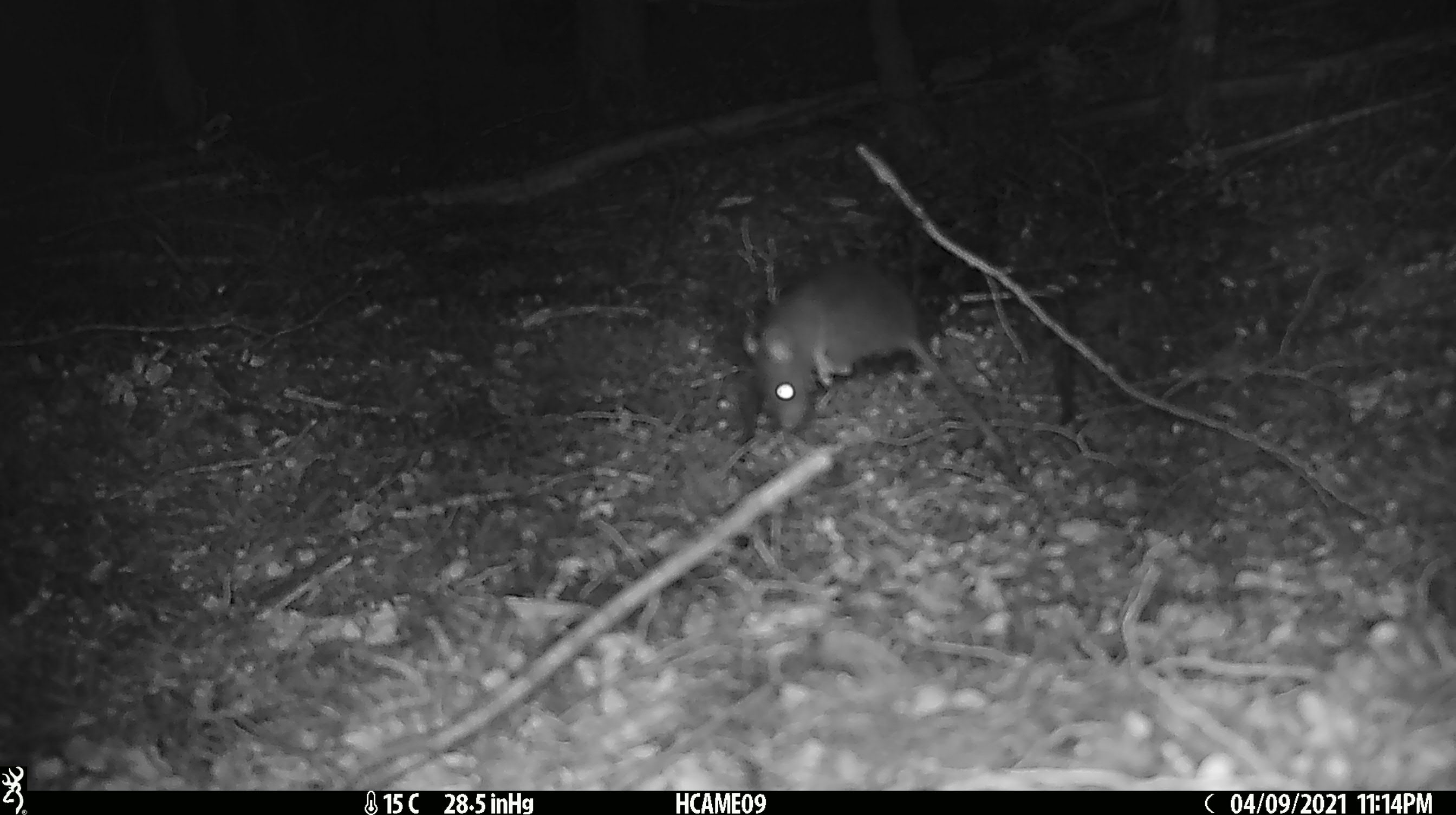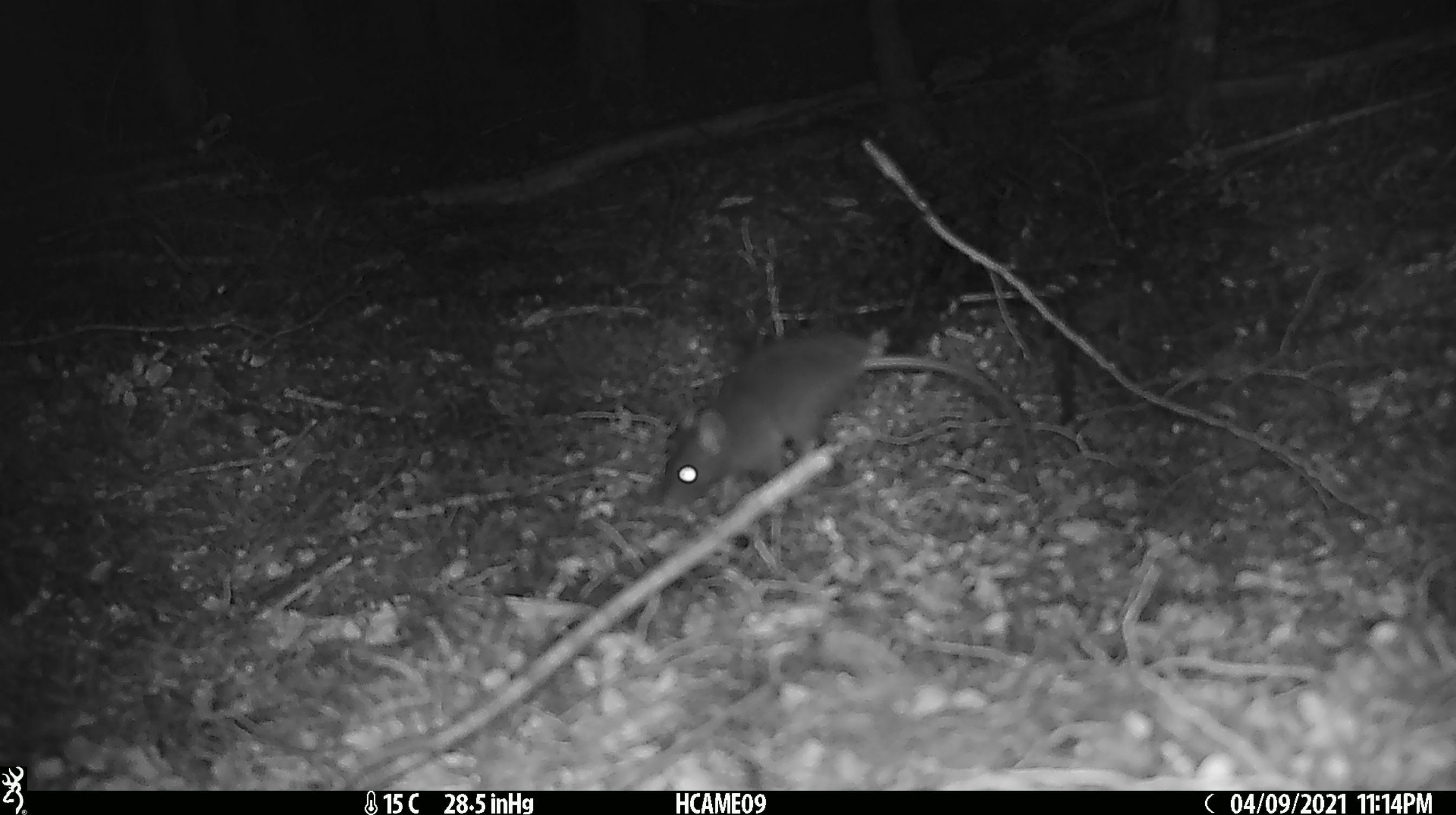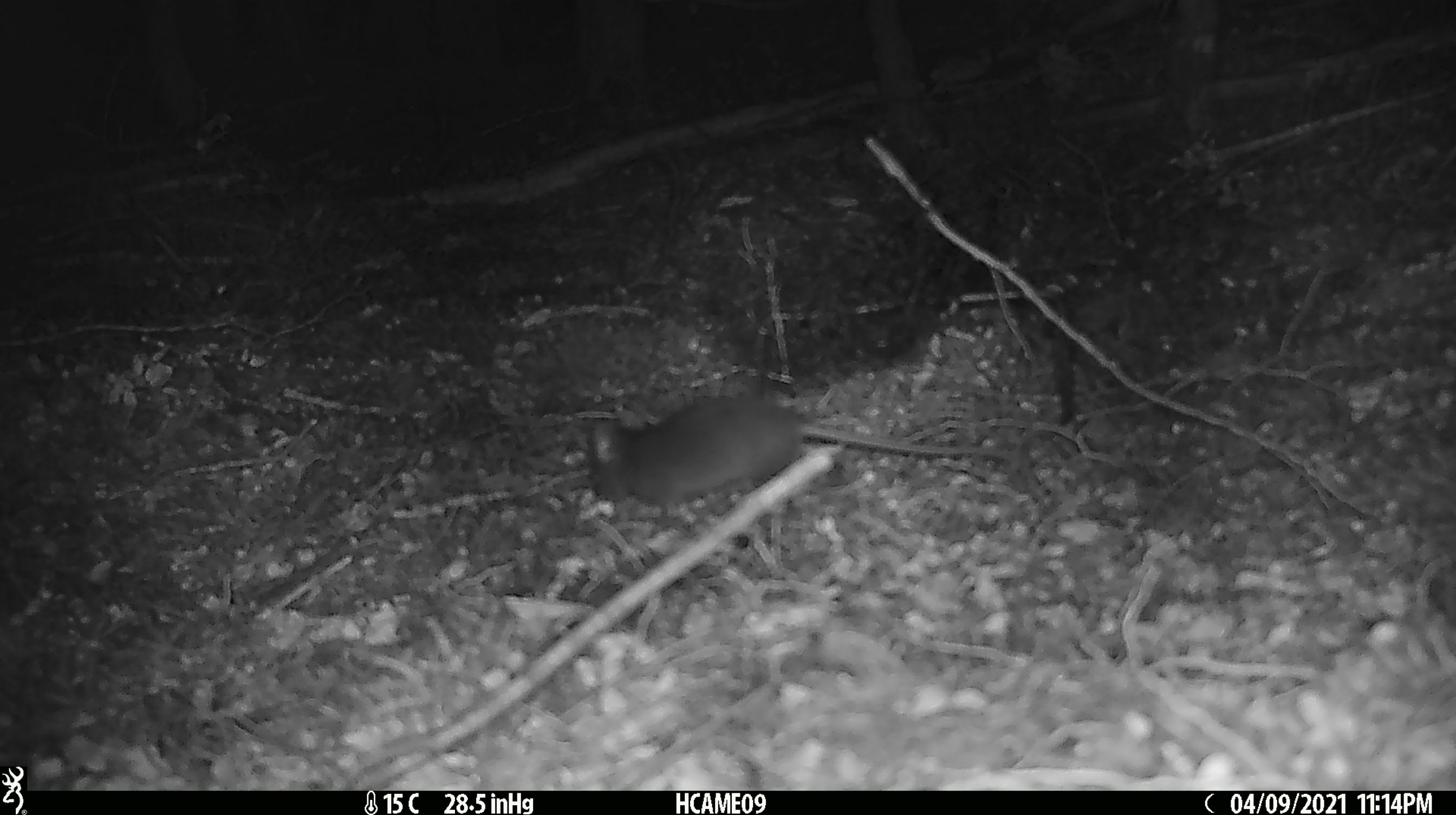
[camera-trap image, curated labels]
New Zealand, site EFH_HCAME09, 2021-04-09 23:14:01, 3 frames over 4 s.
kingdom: Animalia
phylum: Chordata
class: Mammalia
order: Rodentia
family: Muridae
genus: Rattus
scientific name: Rattus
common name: rat